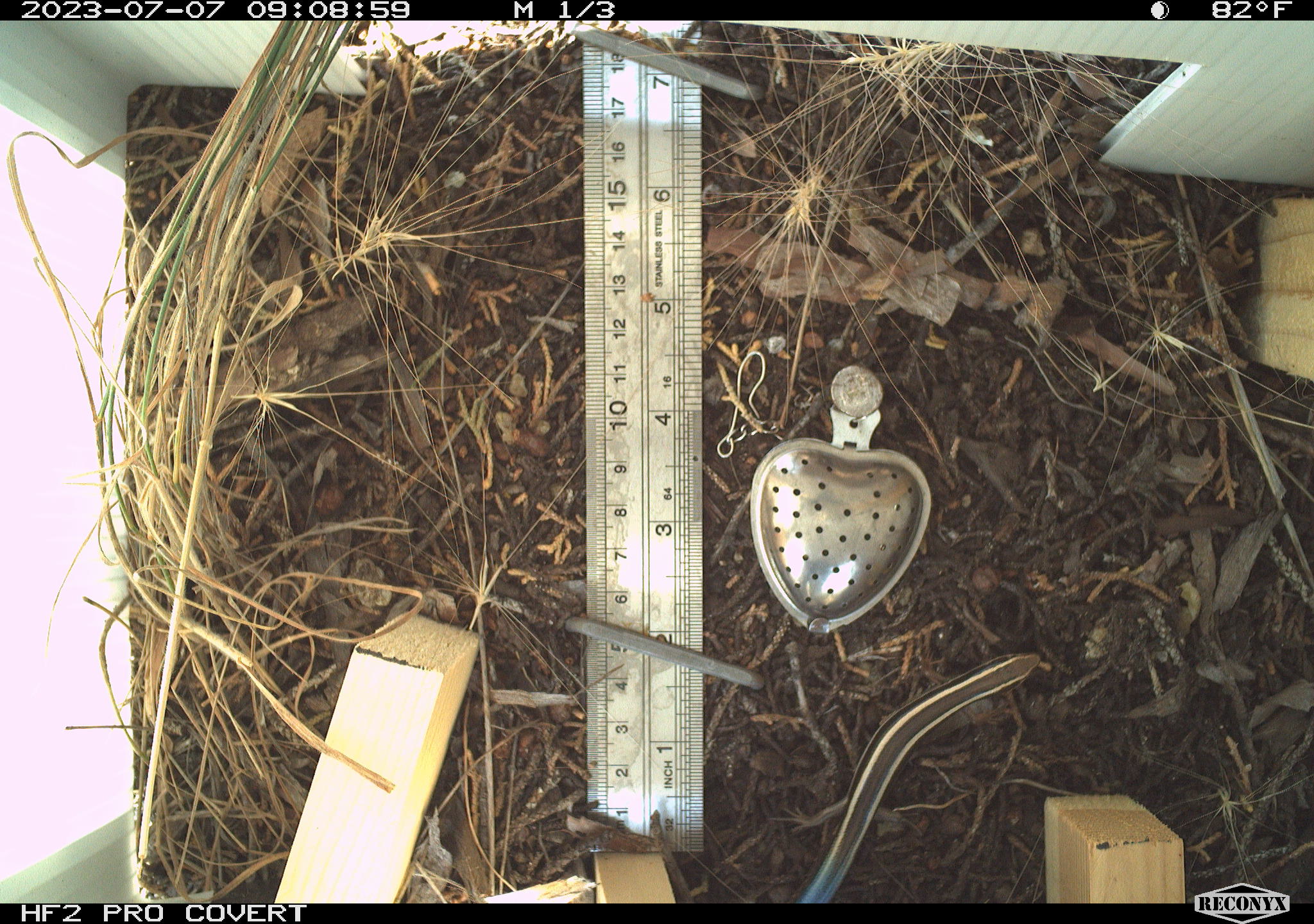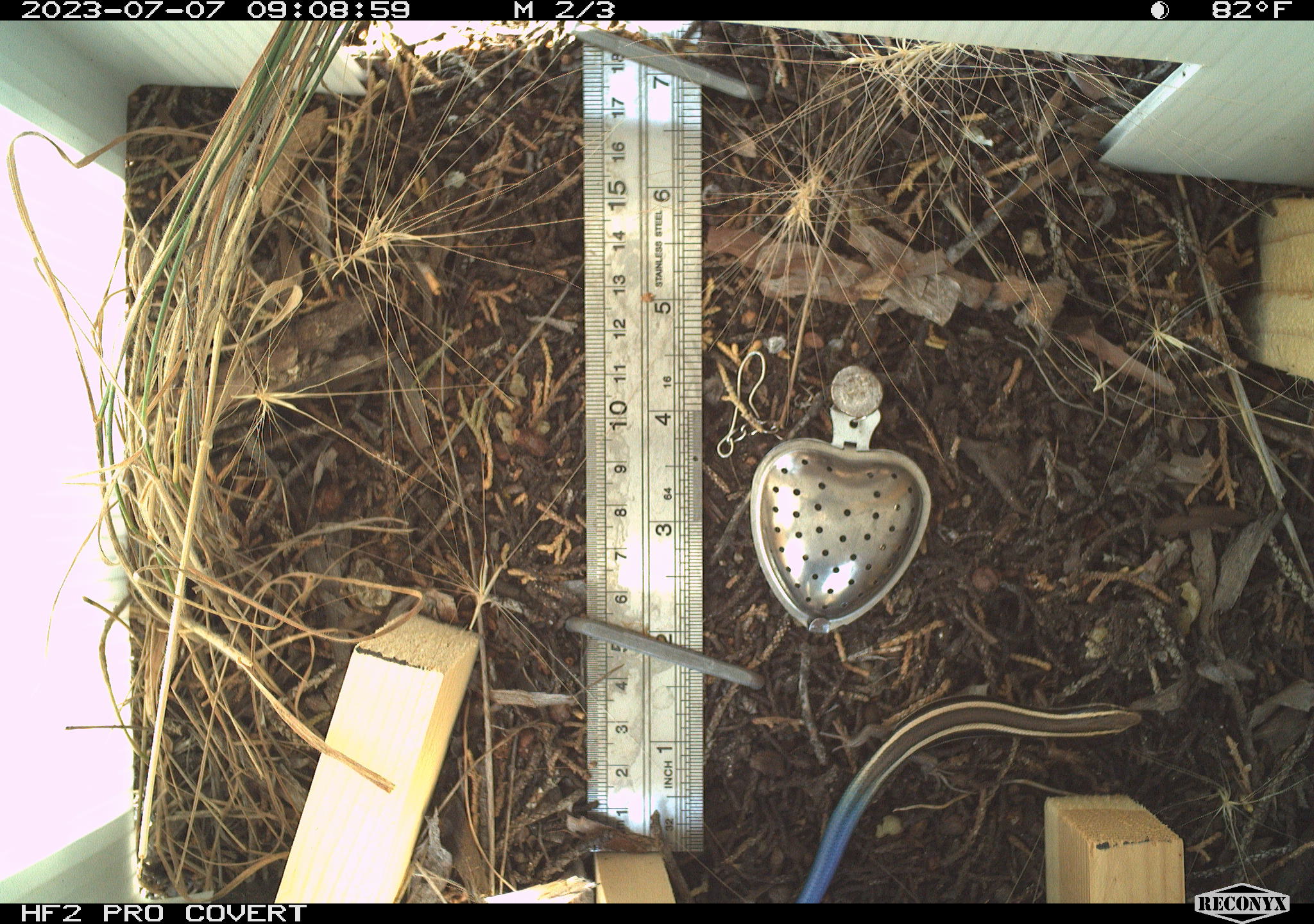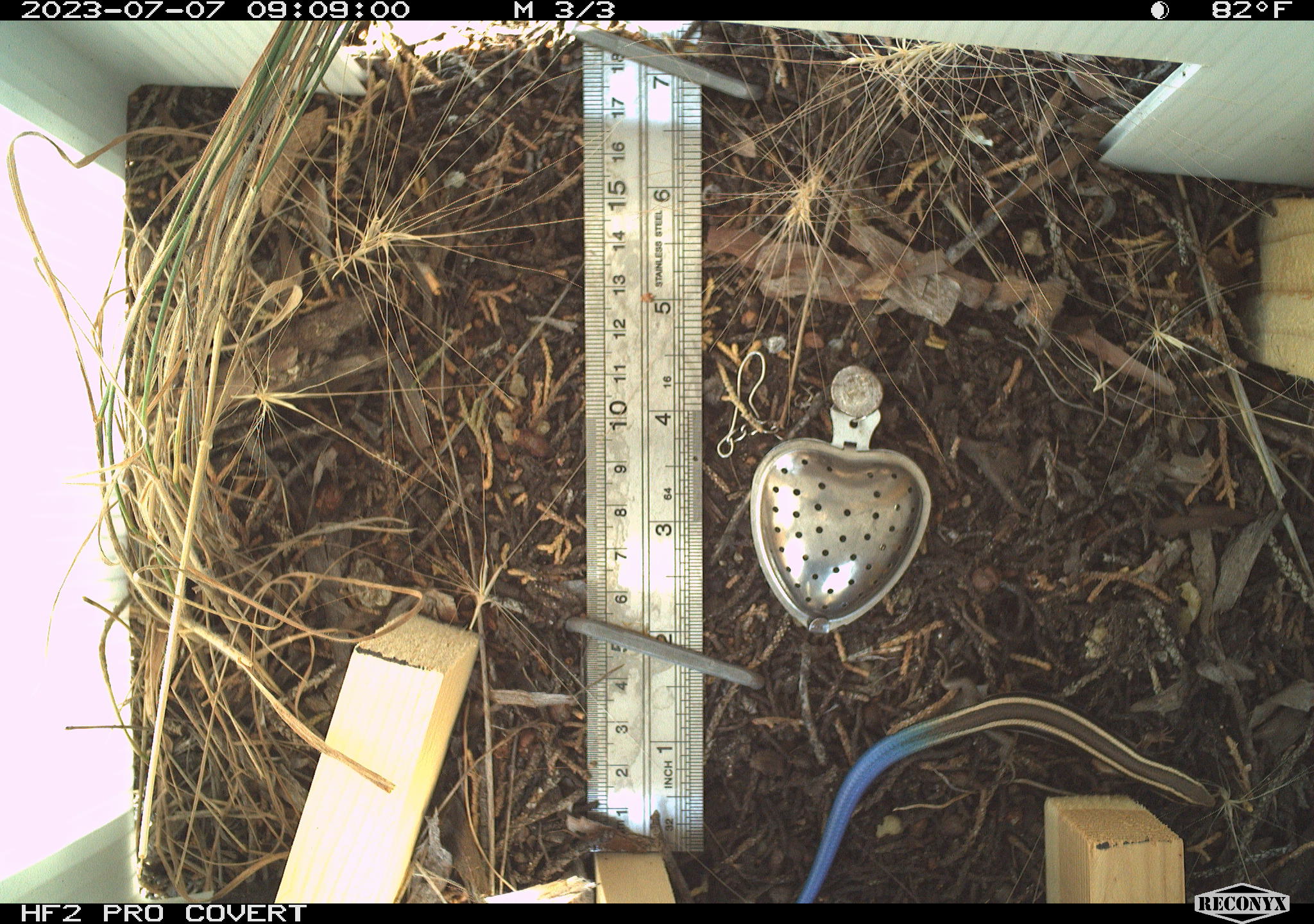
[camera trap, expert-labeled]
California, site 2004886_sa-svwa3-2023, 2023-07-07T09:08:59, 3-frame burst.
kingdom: Animalia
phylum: Chordata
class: Reptilia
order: Squamata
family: Scincidae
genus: Plestiodon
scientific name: Plestiodon skiltonianus skiltonianus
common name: skilton's skink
Skilton's skink (Plestiodon skiltonianus skiltonianus).